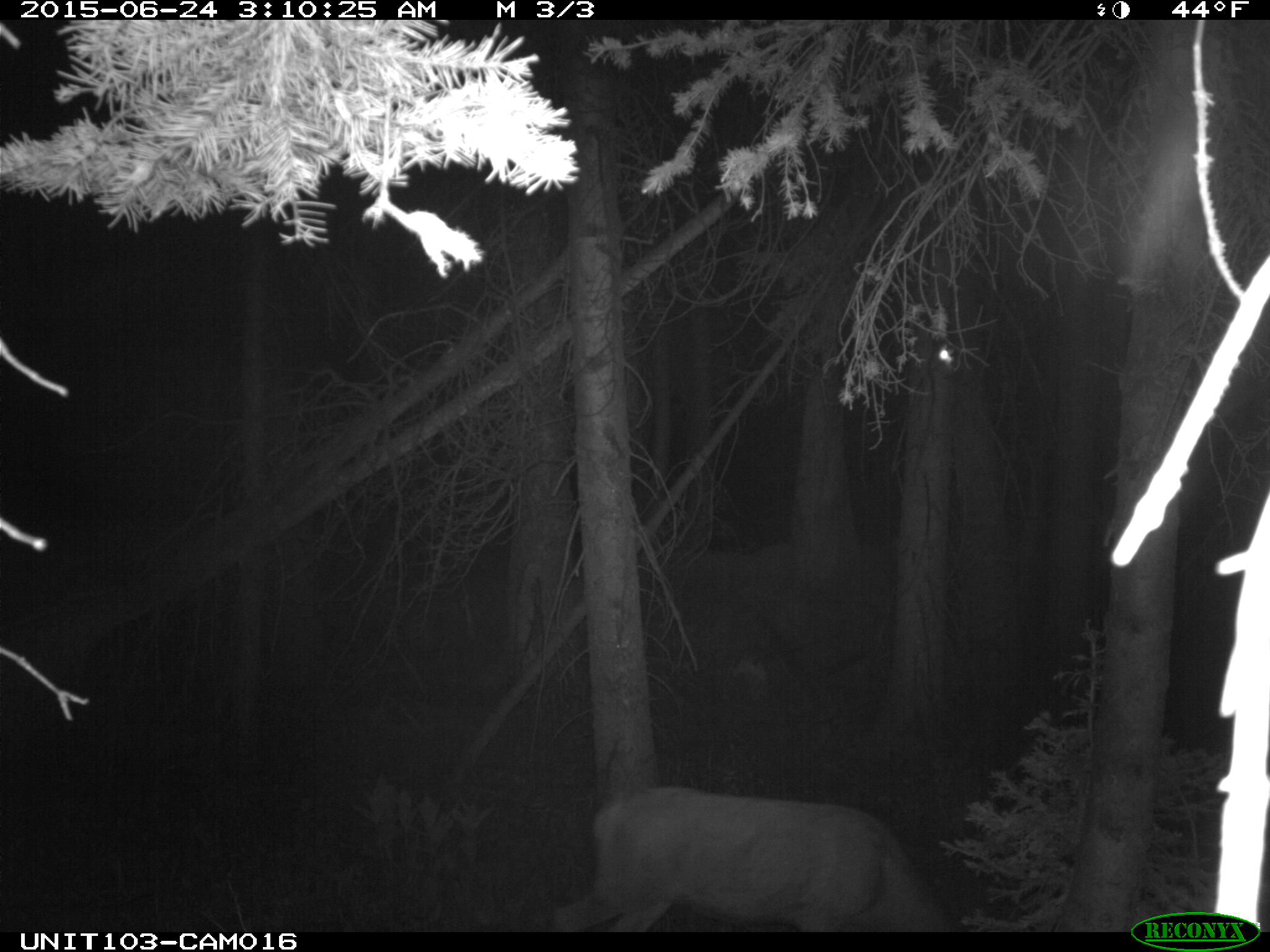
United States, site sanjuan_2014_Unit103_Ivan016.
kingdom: Animalia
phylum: Chordata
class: Mammalia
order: Artiodactyla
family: Cervidae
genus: Odocoileus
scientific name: Odocoileus hemionus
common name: mule deer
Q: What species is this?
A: Odocoileus hemionus (mule deer).